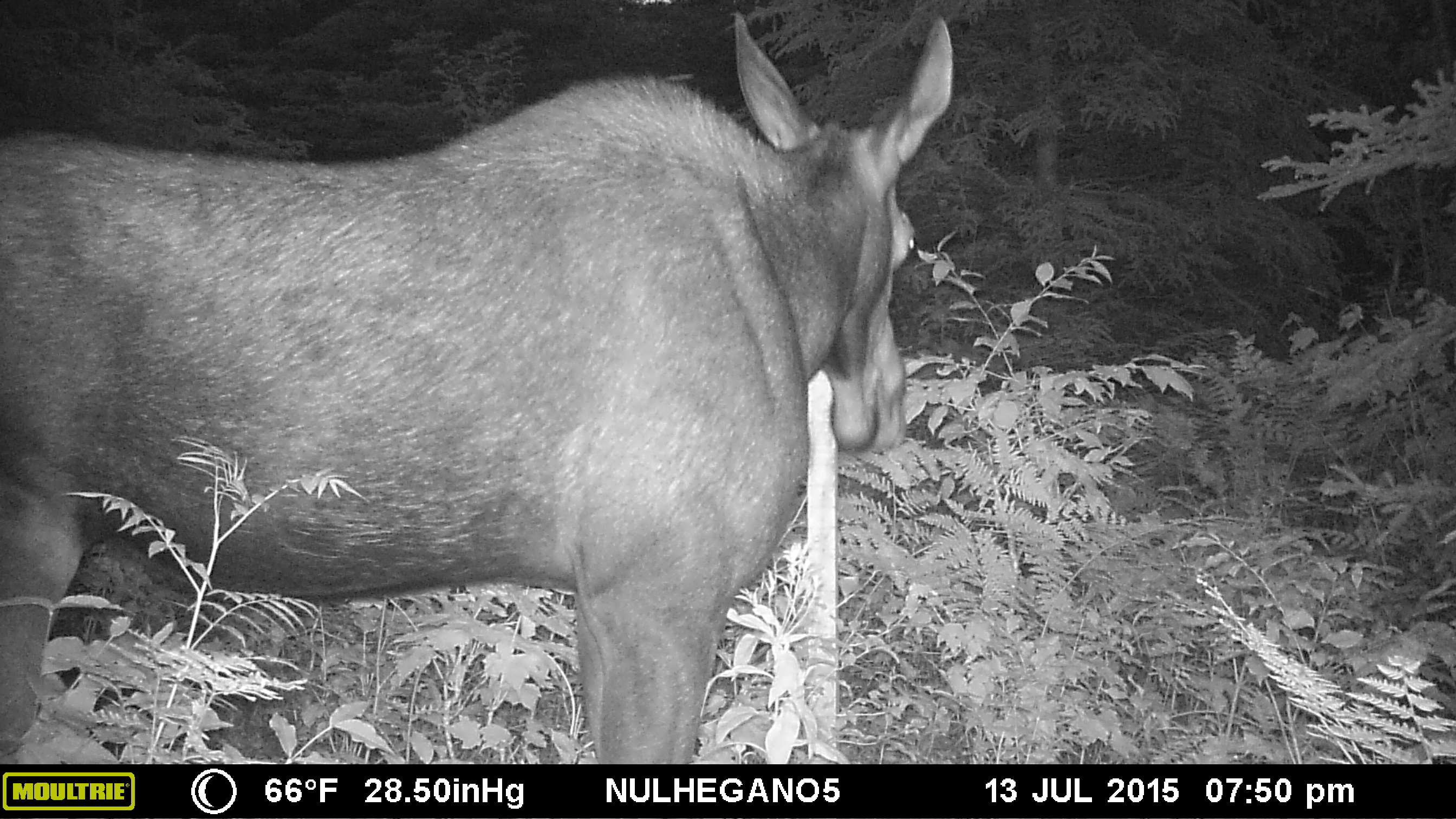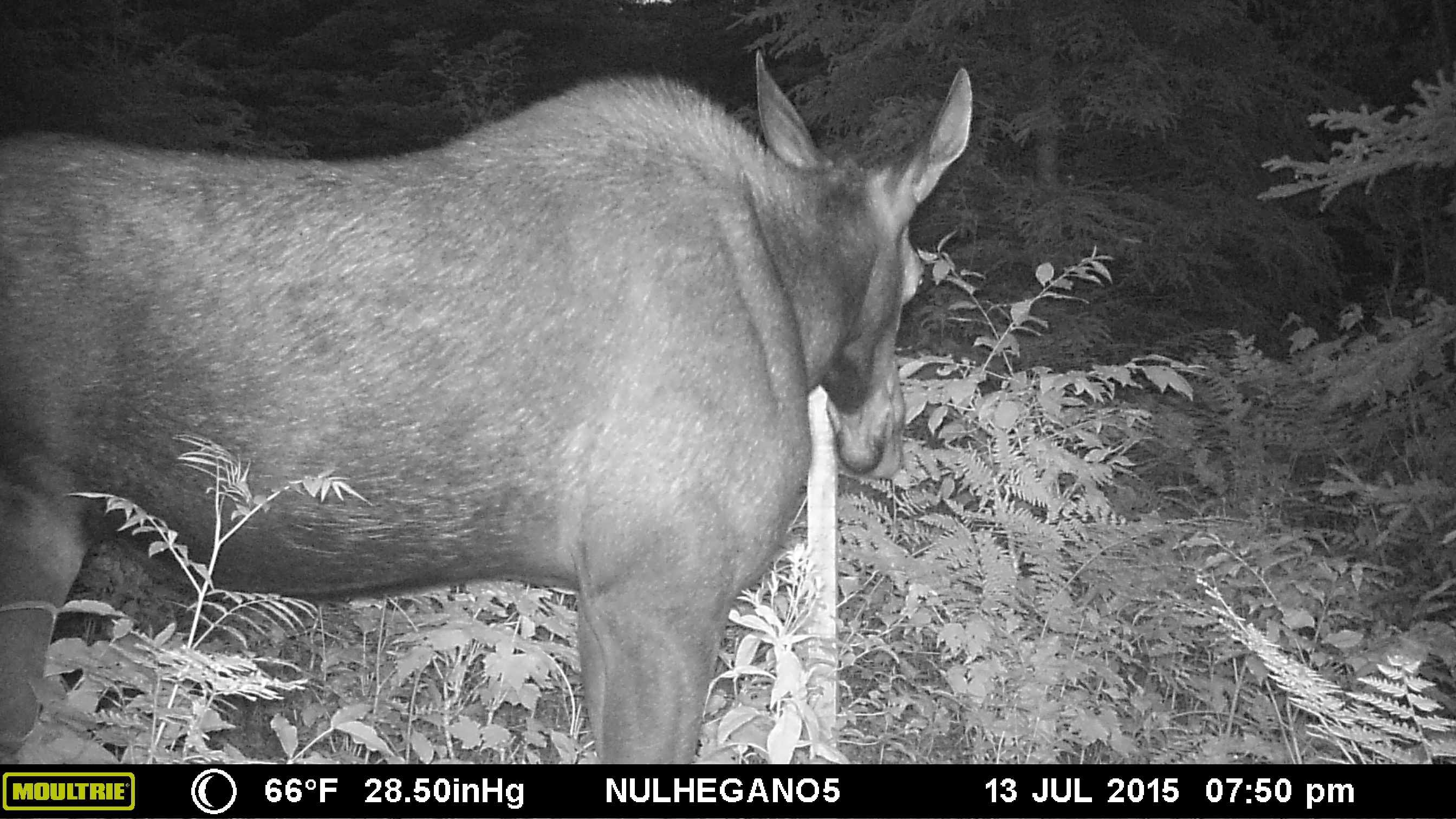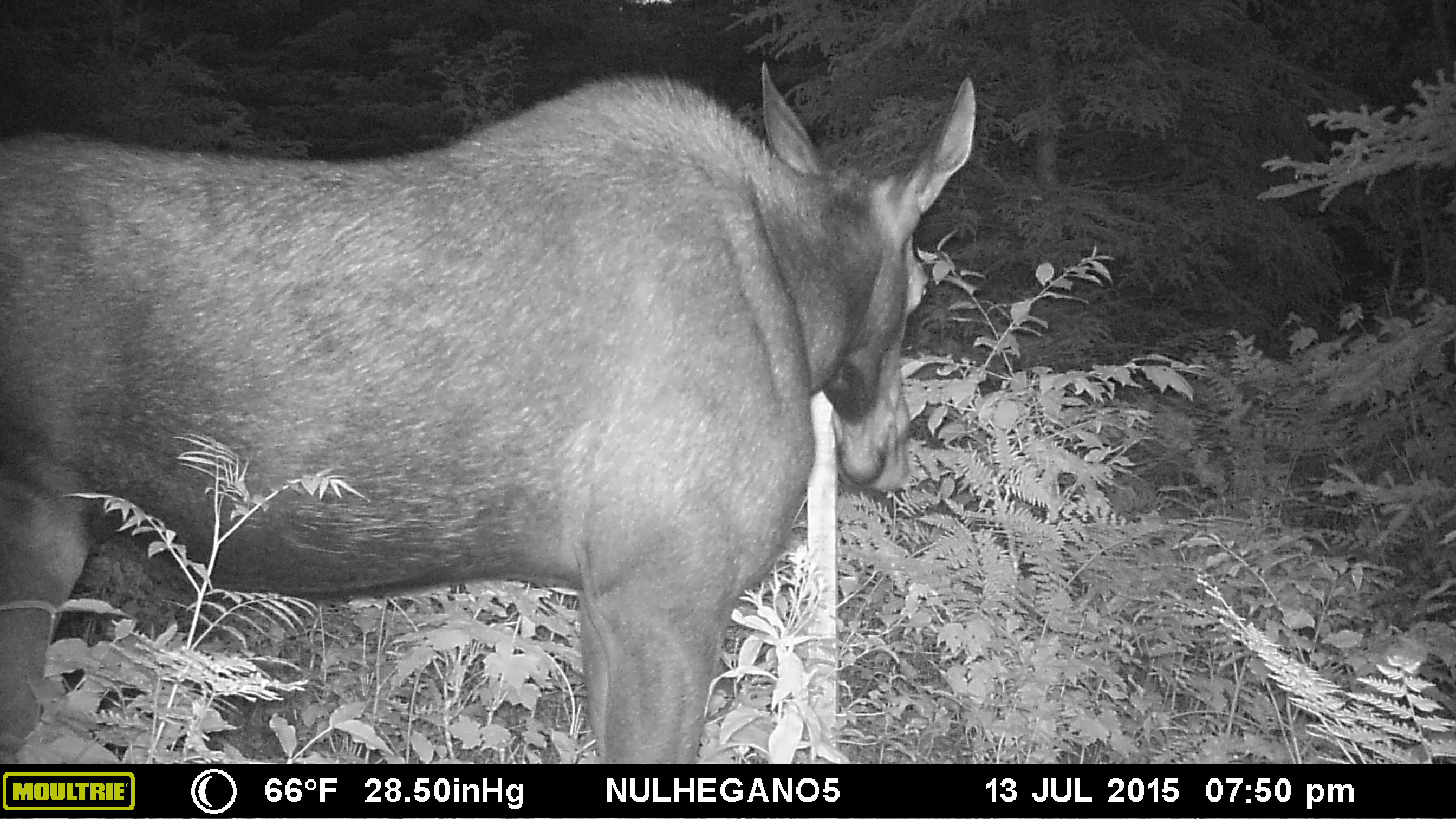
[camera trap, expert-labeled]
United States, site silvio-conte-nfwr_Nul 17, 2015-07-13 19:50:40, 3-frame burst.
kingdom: Animalia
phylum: Chordata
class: Mammalia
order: Artiodactyla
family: Cervidae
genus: Alces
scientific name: Alces alces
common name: moose